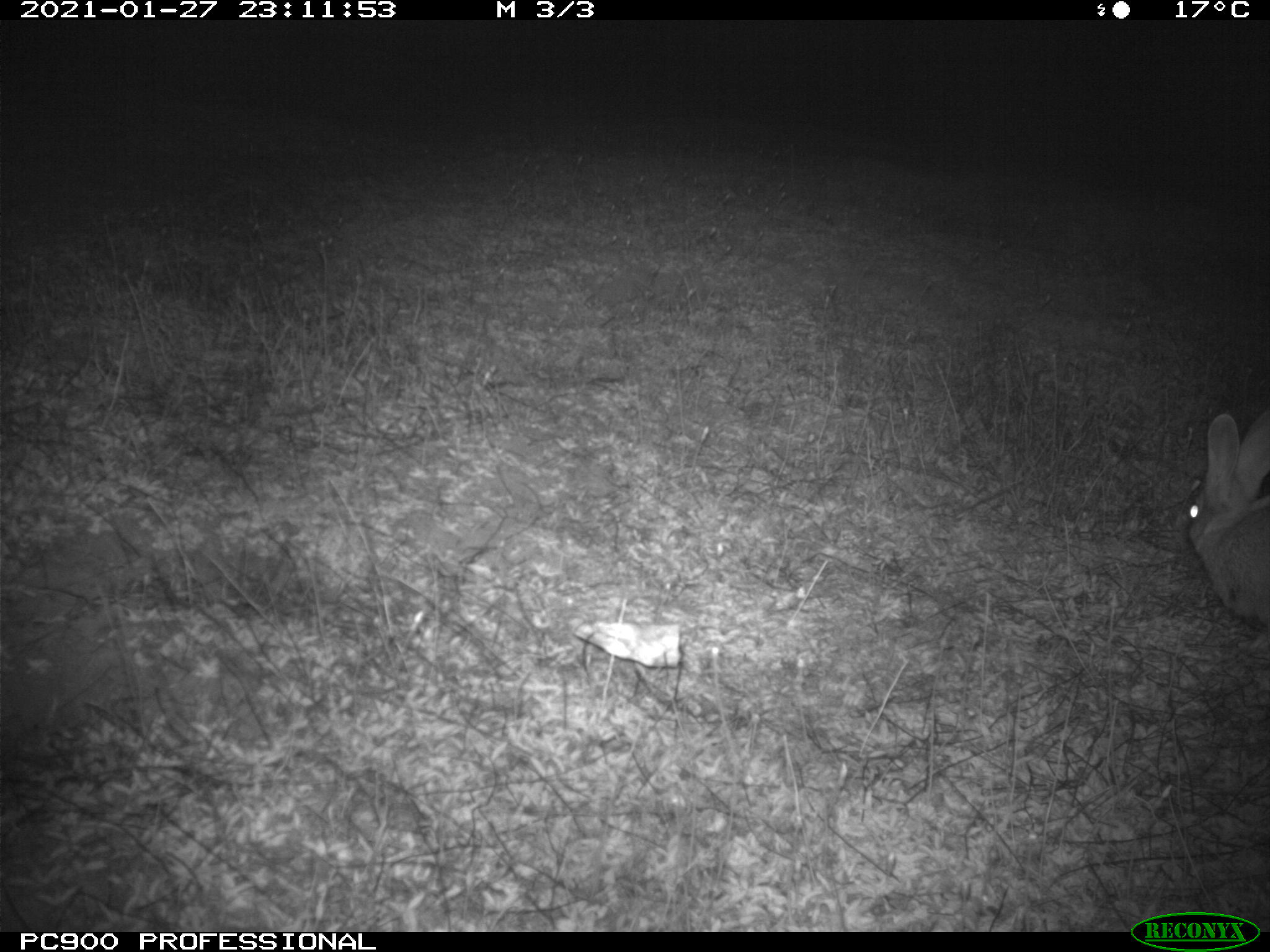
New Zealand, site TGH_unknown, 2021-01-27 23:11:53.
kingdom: Animalia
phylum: Chordata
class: Mammalia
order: Lagomorpha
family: Leporidae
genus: Oryctolagus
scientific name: Oryctolagus cuniculus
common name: european rabbit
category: rabbit